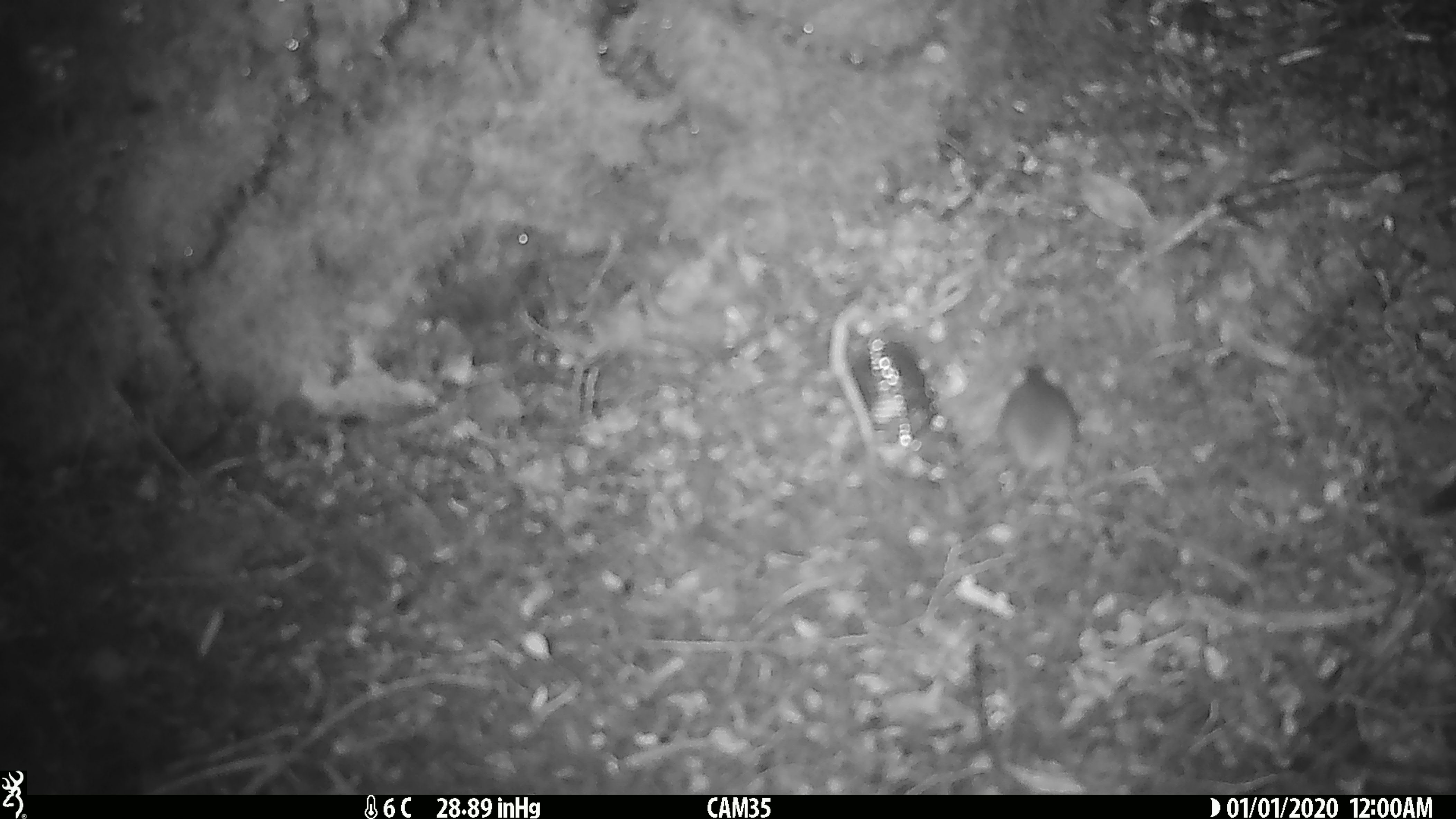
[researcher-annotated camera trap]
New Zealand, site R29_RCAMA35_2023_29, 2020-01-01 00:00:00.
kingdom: Animalia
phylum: Chordata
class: Mammalia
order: Rodentia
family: Muridae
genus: Mus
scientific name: Mus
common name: mouse